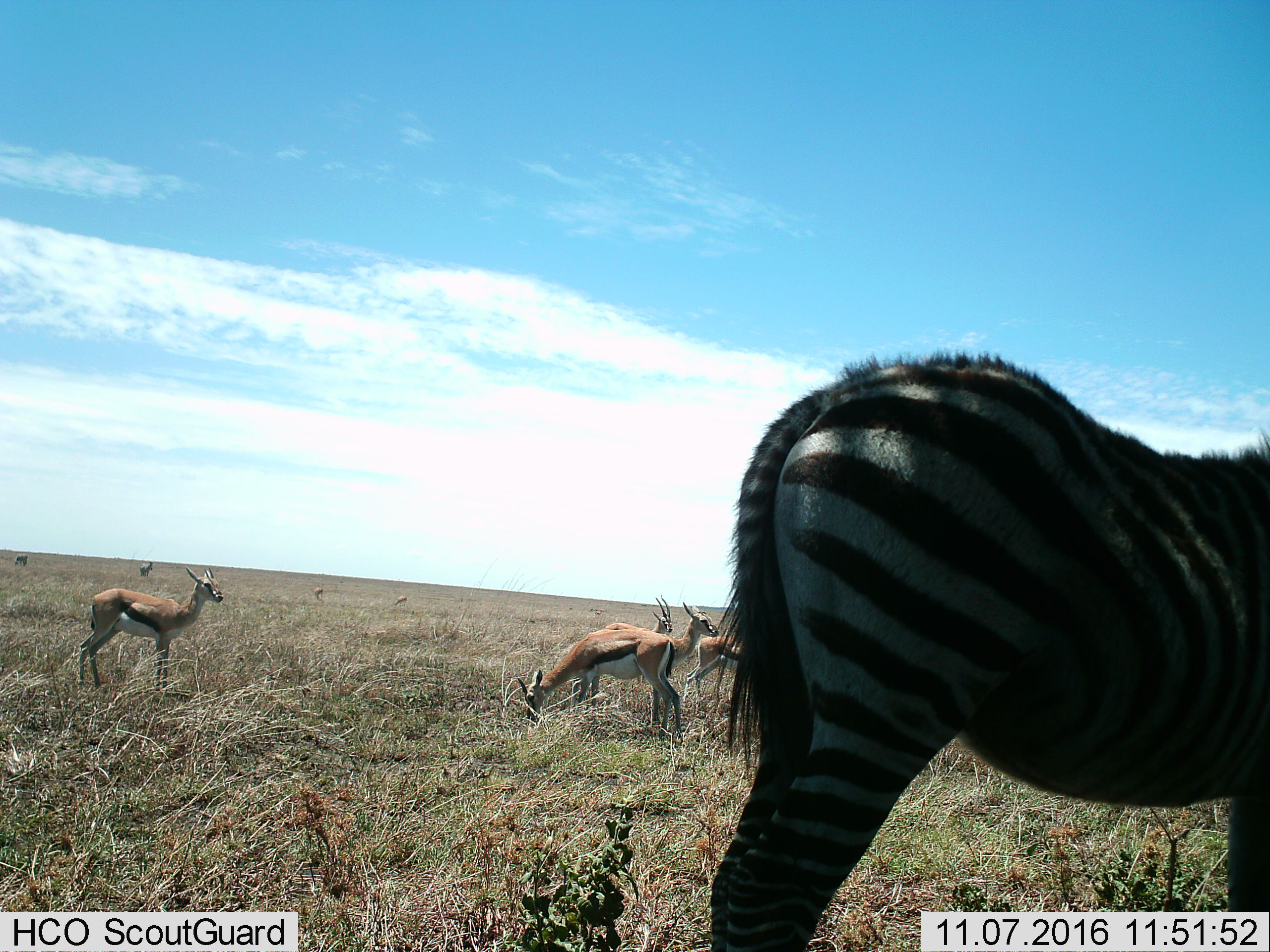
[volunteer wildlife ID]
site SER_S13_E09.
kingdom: Animalia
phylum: Chordata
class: Mammalia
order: Artiodactyla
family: Bovidae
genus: Eudorcas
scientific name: Eudorcas thomsonii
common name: thomson's gazelle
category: gazellethomsons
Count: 7.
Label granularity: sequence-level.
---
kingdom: Animalia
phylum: Chordata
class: Mammalia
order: Perissodactyla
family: Equidae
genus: Equus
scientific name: Equus quagga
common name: plains zebra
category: zebraplains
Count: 3.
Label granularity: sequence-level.